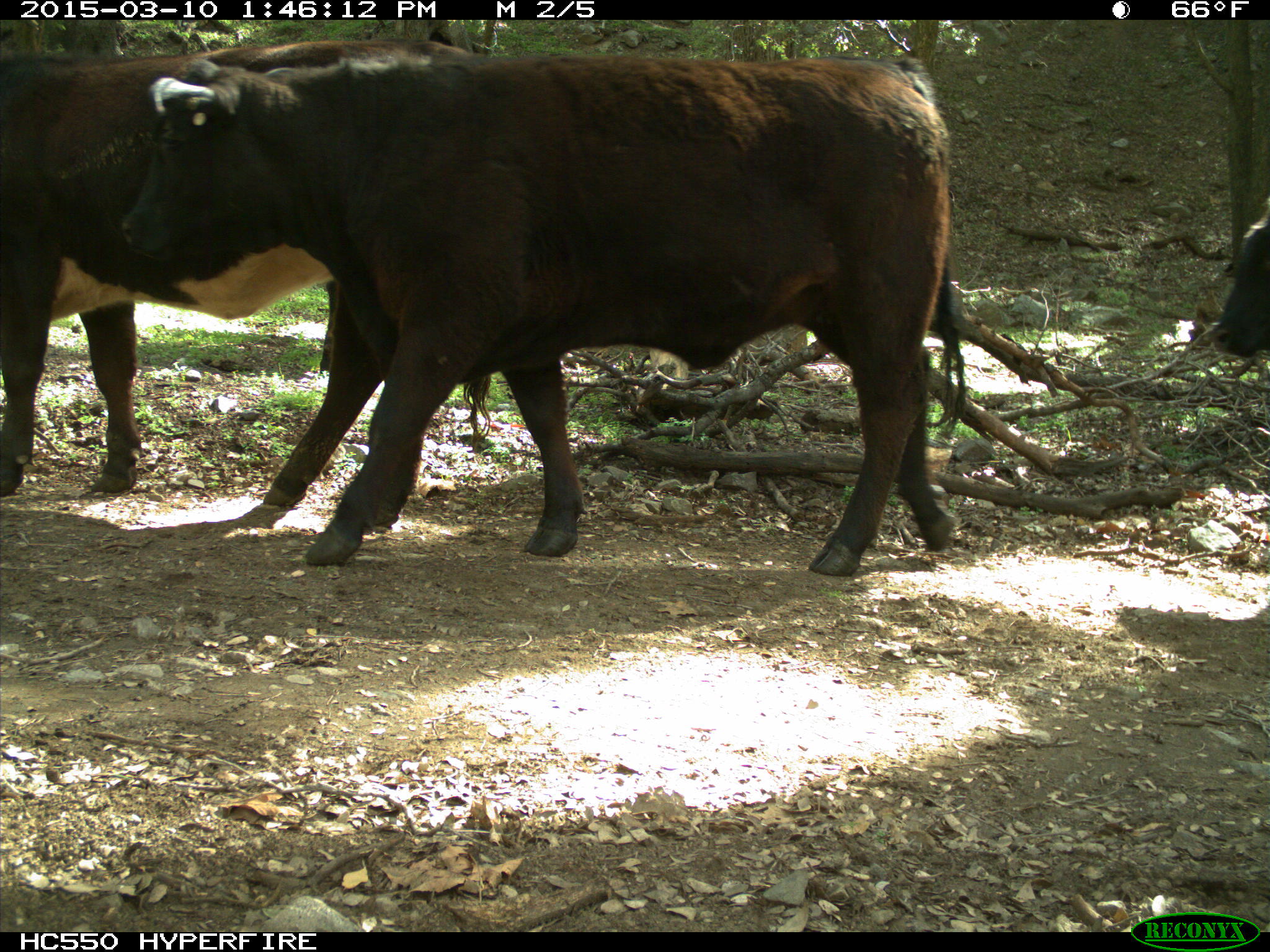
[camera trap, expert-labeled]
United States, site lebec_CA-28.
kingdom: Animalia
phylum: Chordata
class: Mammalia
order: Artiodactyla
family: Bovidae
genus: Bos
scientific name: Bos taurus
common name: domestic cow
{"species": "Bos taurus (domestic cow)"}